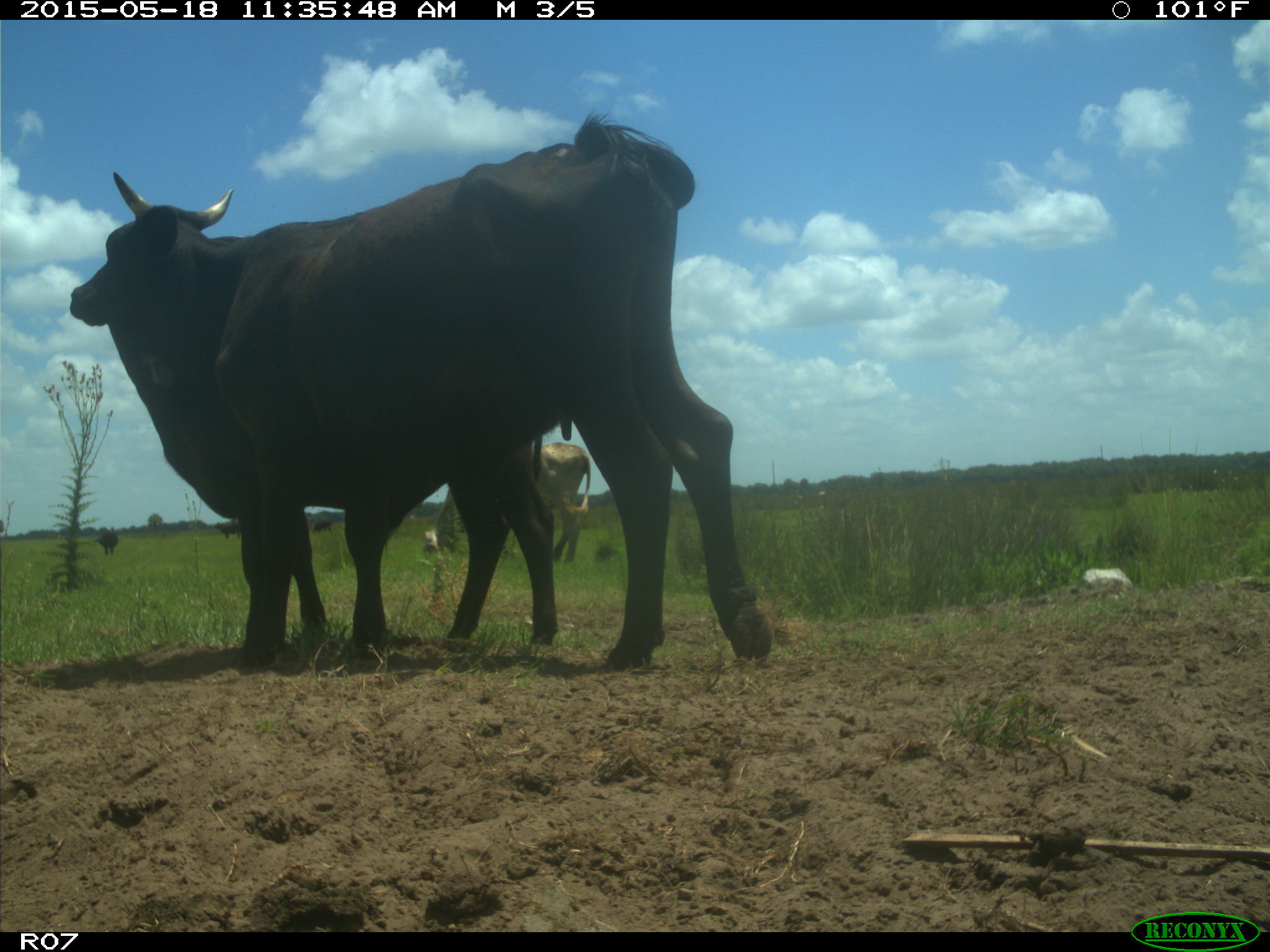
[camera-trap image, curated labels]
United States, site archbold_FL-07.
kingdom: Animalia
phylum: Chordata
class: Mammalia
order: Artiodactyla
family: Bovidae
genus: Bos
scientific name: Bos taurus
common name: domestic cow